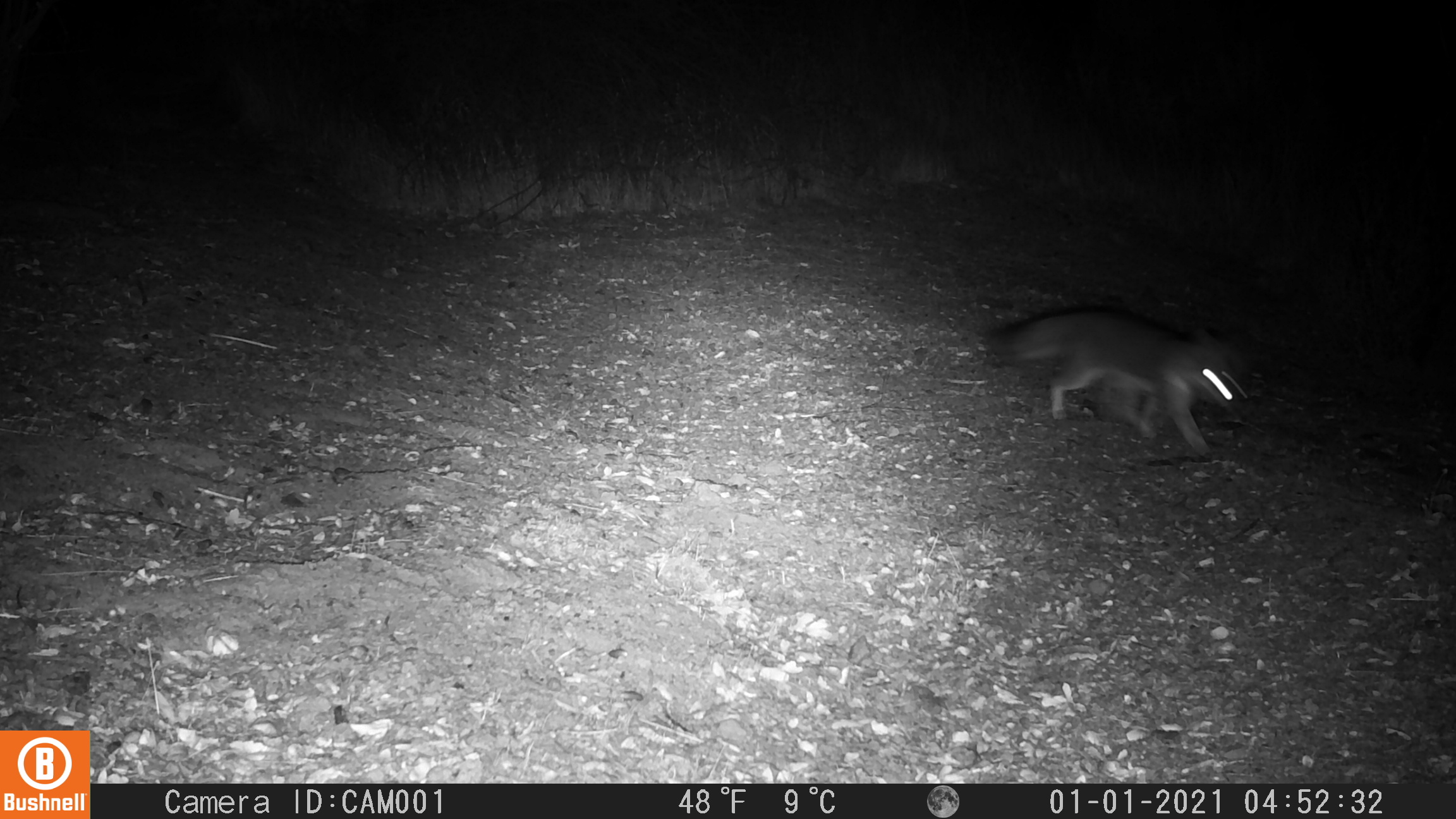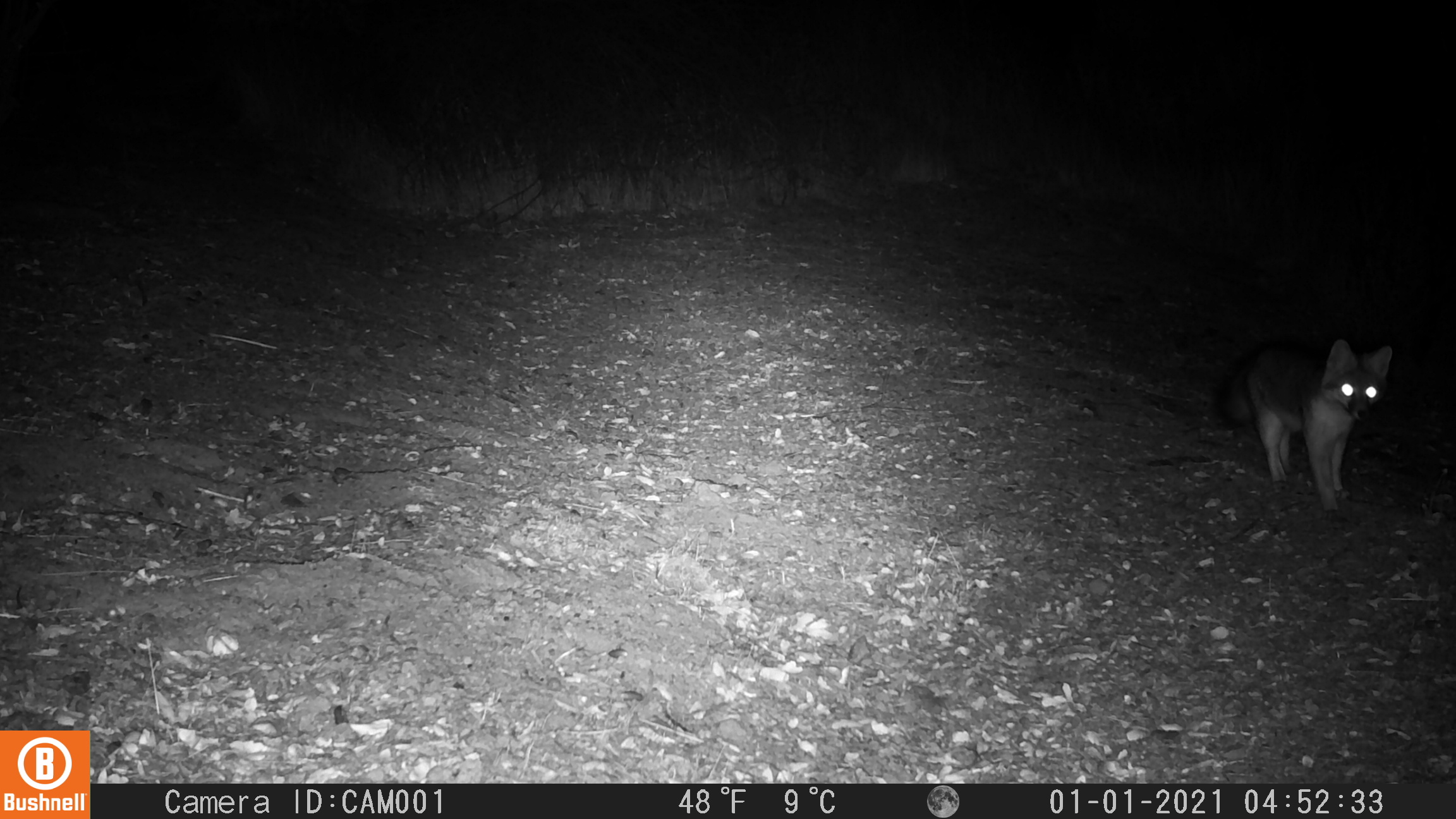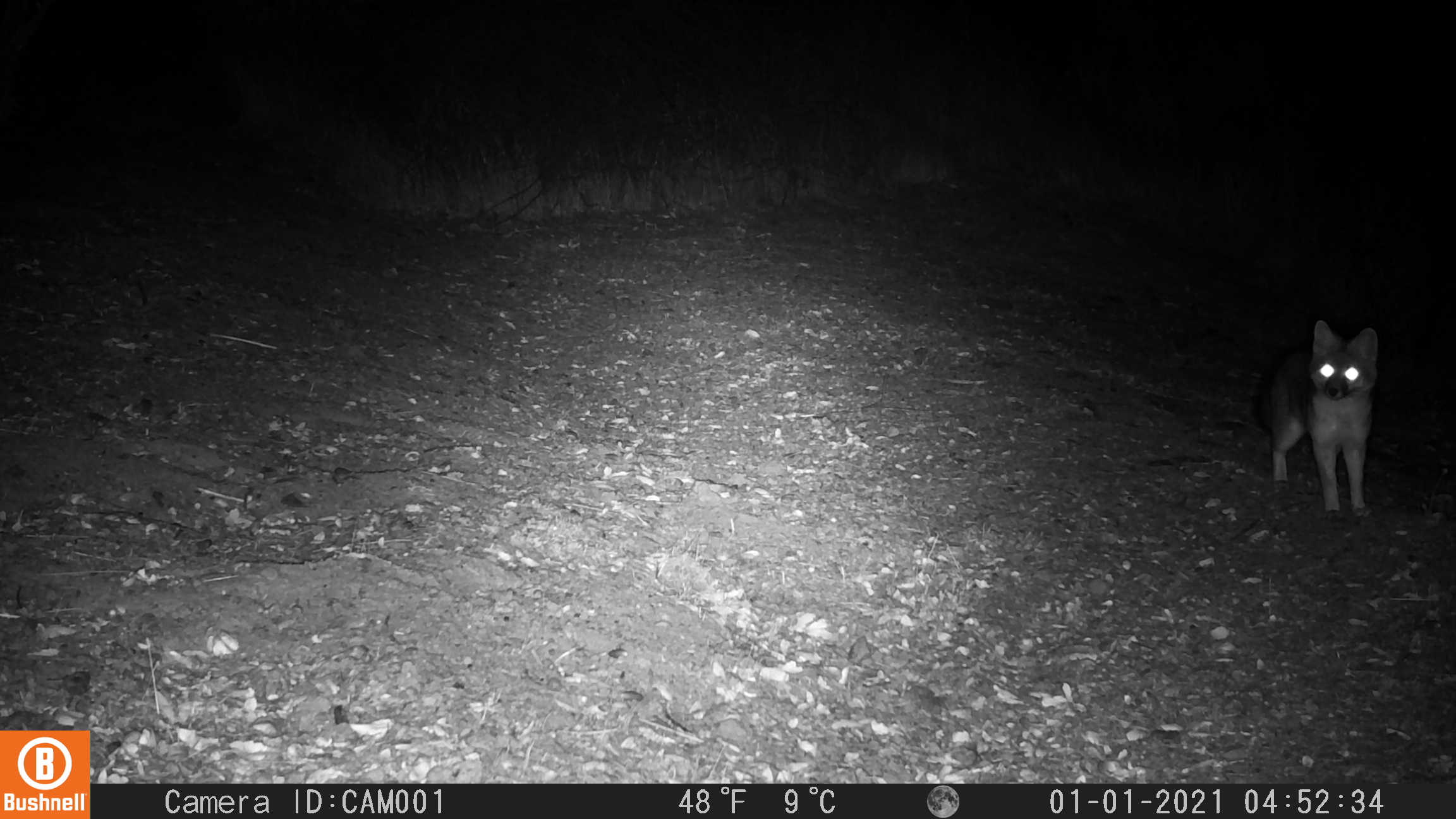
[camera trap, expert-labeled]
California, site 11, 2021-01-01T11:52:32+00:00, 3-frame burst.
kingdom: Animalia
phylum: Chordata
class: Mammalia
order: Carnivora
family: Canidae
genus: Urocyon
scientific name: Urocyon cinereoargenteus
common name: gray fox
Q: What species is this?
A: Gray fox (Urocyon cinereoargenteus).